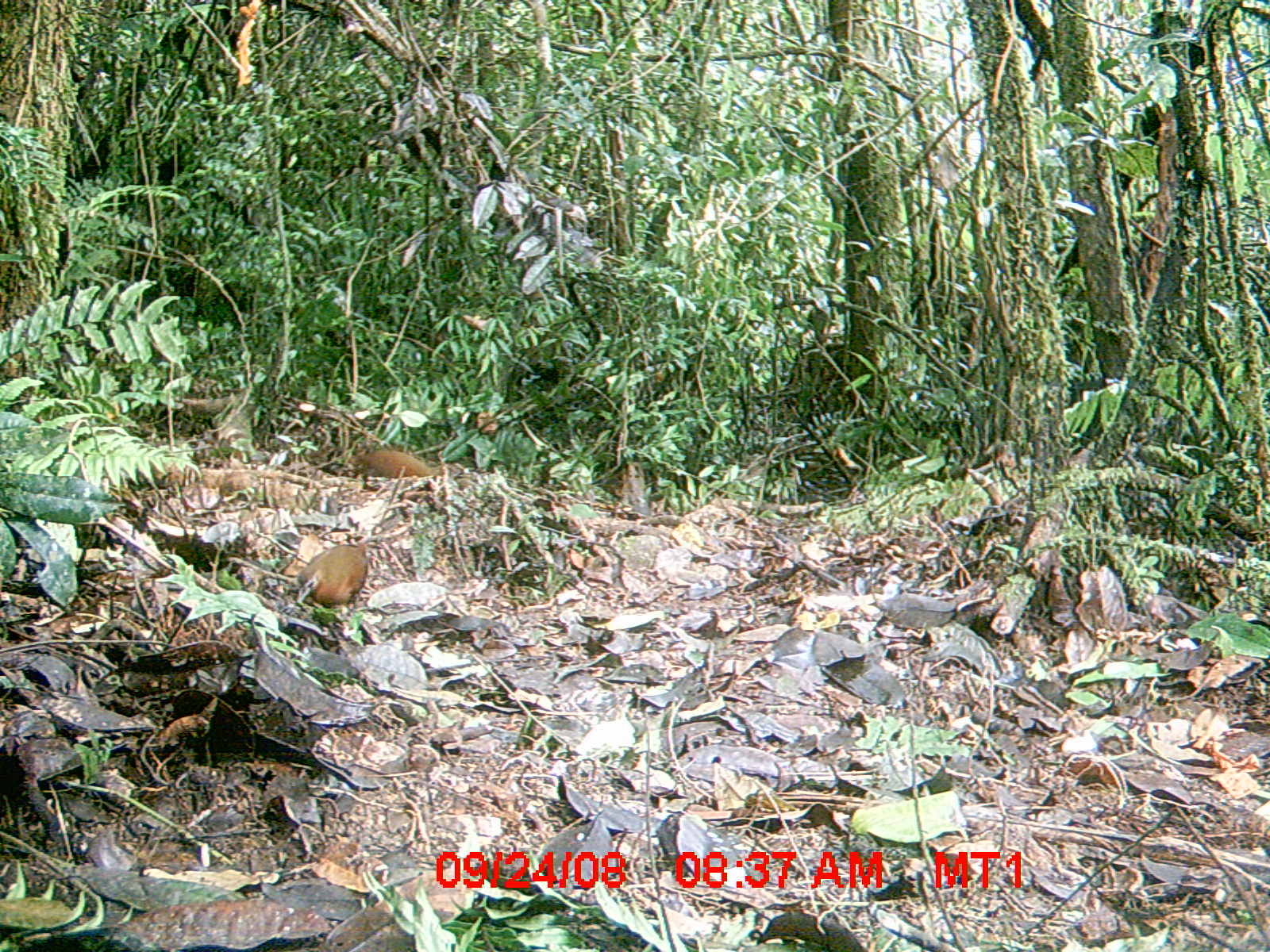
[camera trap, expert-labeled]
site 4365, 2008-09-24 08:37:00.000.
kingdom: Animalia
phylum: Chordata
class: Aves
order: Gruiformes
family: Sarothruridae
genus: Mentocrex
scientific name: Mentocrex kioloides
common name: madagascar wood rail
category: canirallus kioloides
Canirallus kioloides (madagascar wood rail) (Mentocrex kioloides), count 2.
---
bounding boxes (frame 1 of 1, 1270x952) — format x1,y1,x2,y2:
canirallus kioloides: 295,542,370,611; 346,448,438,478